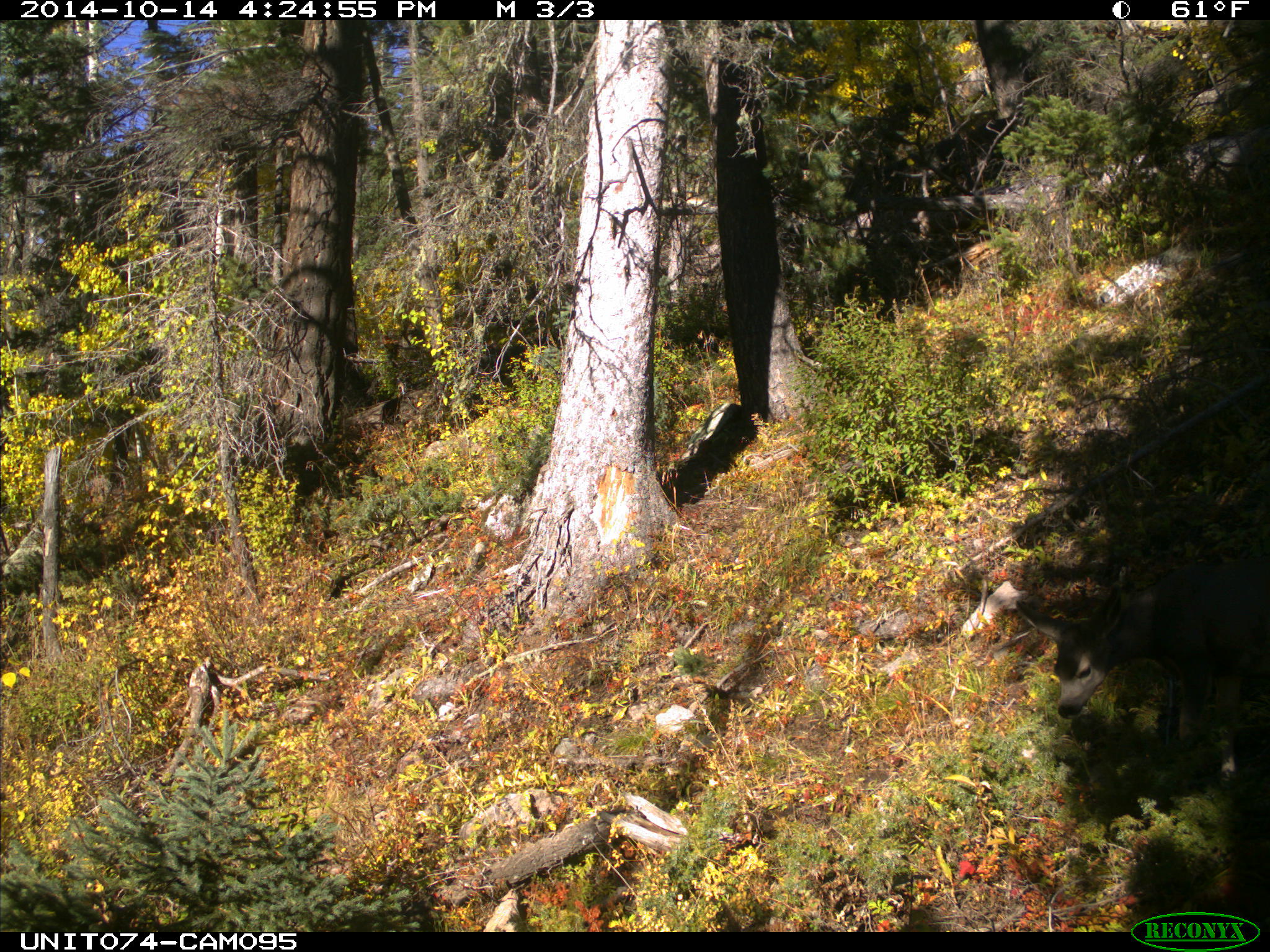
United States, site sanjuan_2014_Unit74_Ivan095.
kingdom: Animalia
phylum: Chordata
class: Mammalia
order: Artiodactyla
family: Cervidae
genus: Odocoileus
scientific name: Odocoileus hemionus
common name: mule deer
Odocoileus hemionus (mule deer).